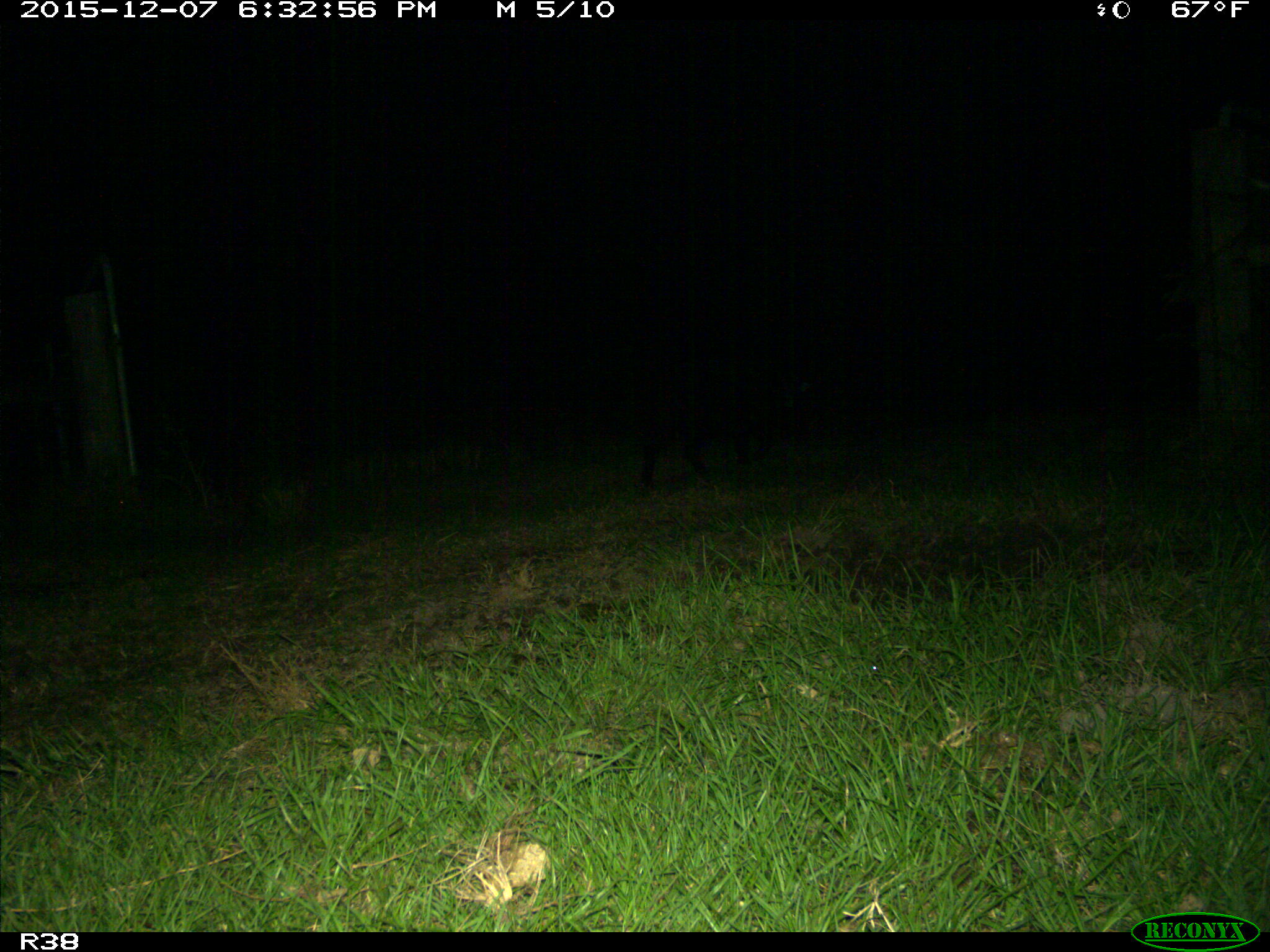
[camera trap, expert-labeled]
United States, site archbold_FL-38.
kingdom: Animalia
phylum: Chordata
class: Mammalia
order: Artiodactyla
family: Suidae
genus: Sus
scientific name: Sus scrofa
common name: wild boar